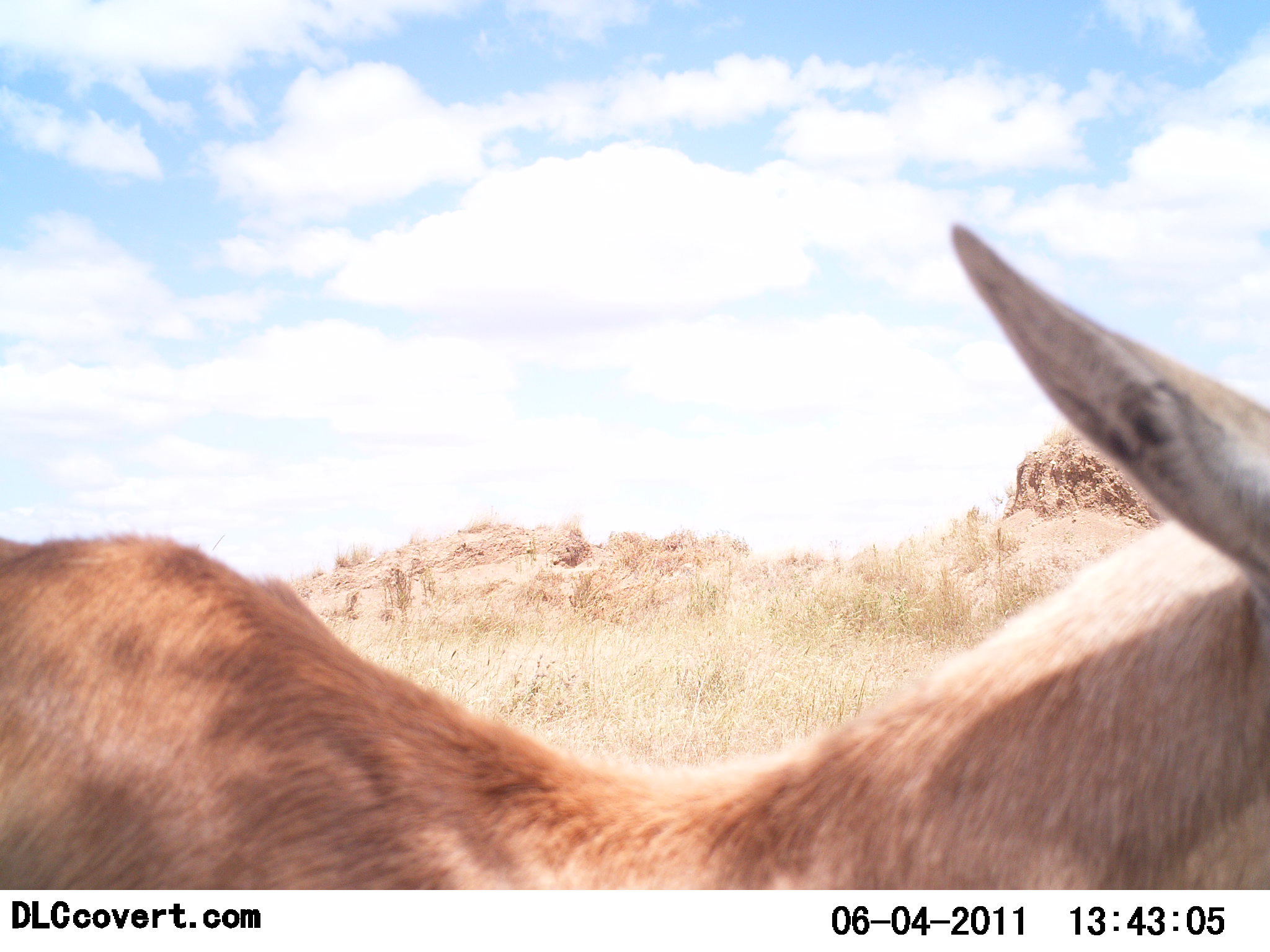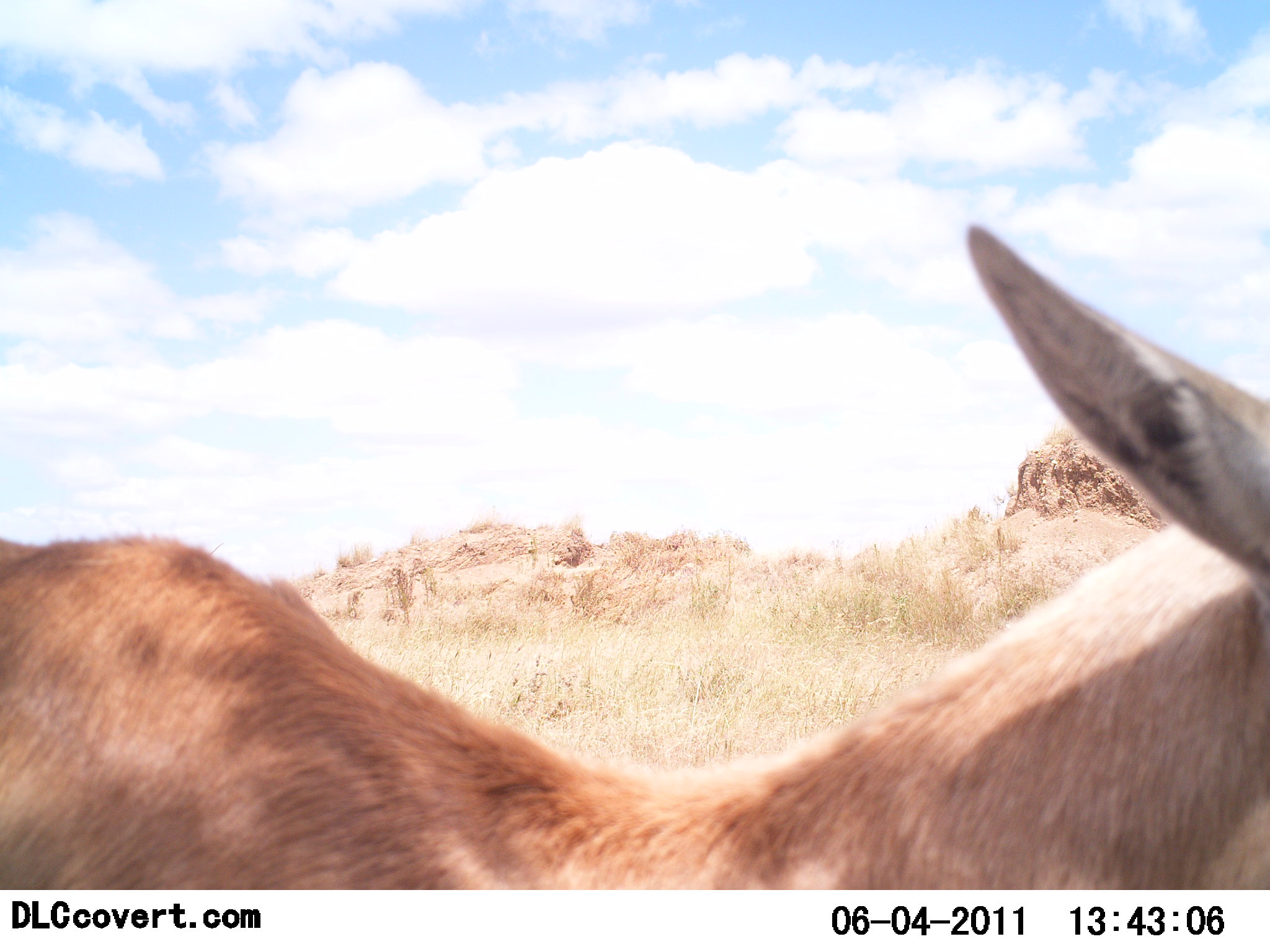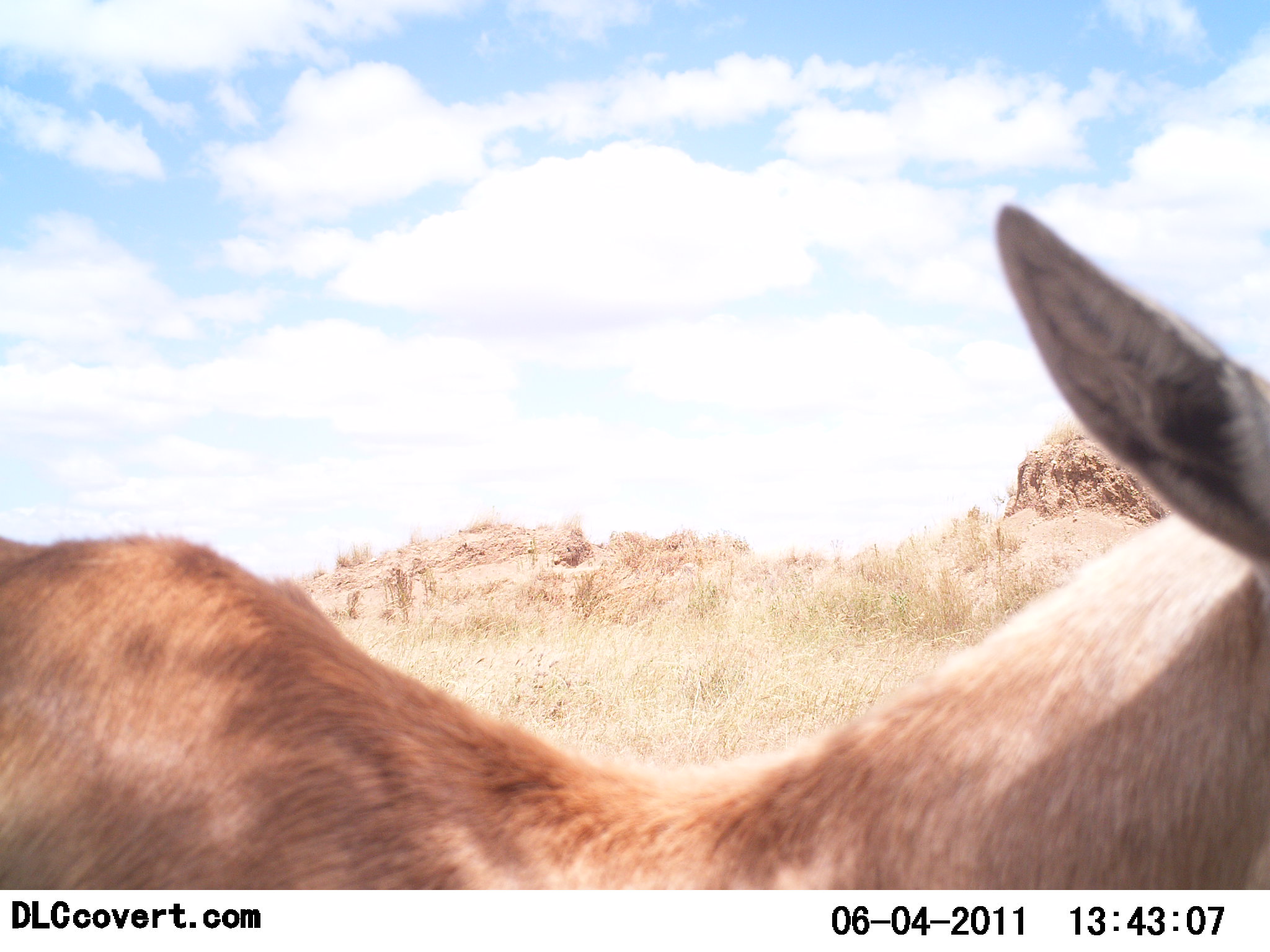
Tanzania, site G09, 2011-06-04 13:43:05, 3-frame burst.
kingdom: Animalia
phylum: Chordata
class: Mammalia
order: Artiodactyla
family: Bovidae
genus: Nanger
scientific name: Nanger granti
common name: grant's gazelle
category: gazellegrants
Gazellegrants (grant's gazelle) (Nanger granti), count 1. Behavior (volunteer vote fractions): standing 86%, resting 0%, moving 14%, interacting 0%. Young present (vote fraction): 0%. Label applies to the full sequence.